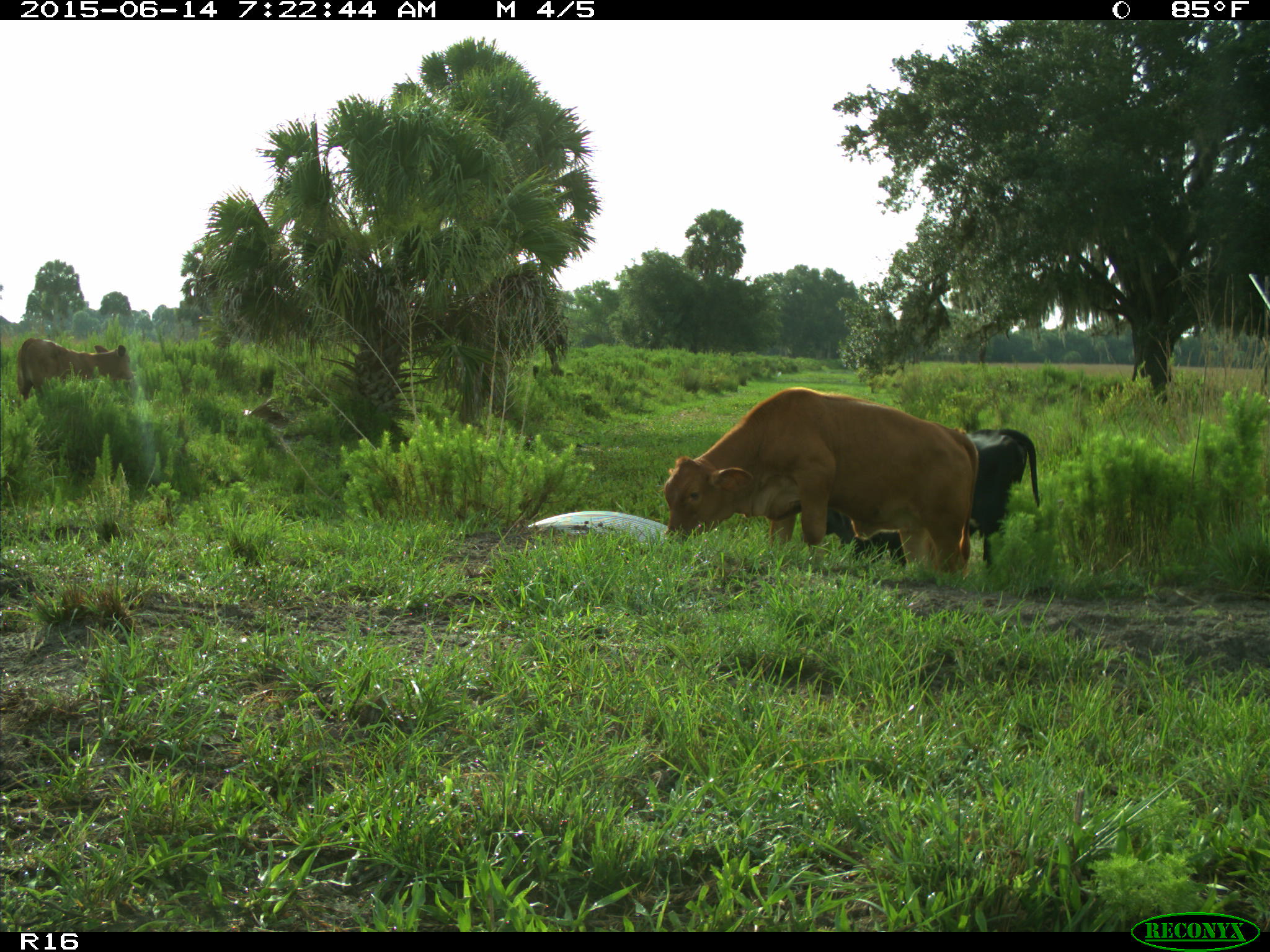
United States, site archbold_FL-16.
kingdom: Animalia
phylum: Chordata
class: Mammalia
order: Artiodactyla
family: Bovidae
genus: Bos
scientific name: Bos taurus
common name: domestic cow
Bos taurus (domestic cow).